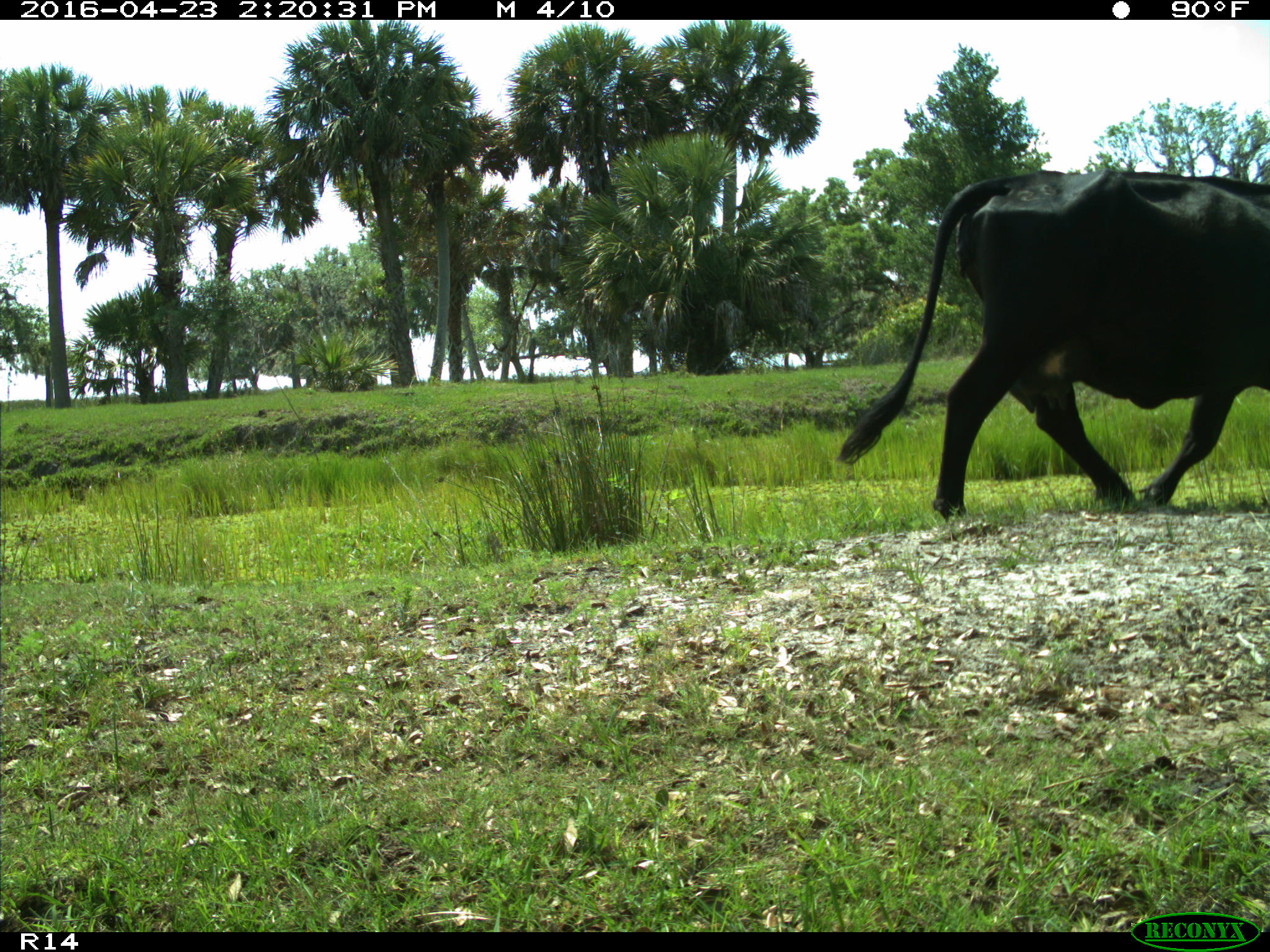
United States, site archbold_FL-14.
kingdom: Animalia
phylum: Chordata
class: Mammalia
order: Artiodactyla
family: Bovidae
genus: Bos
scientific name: Bos taurus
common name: domestic cow